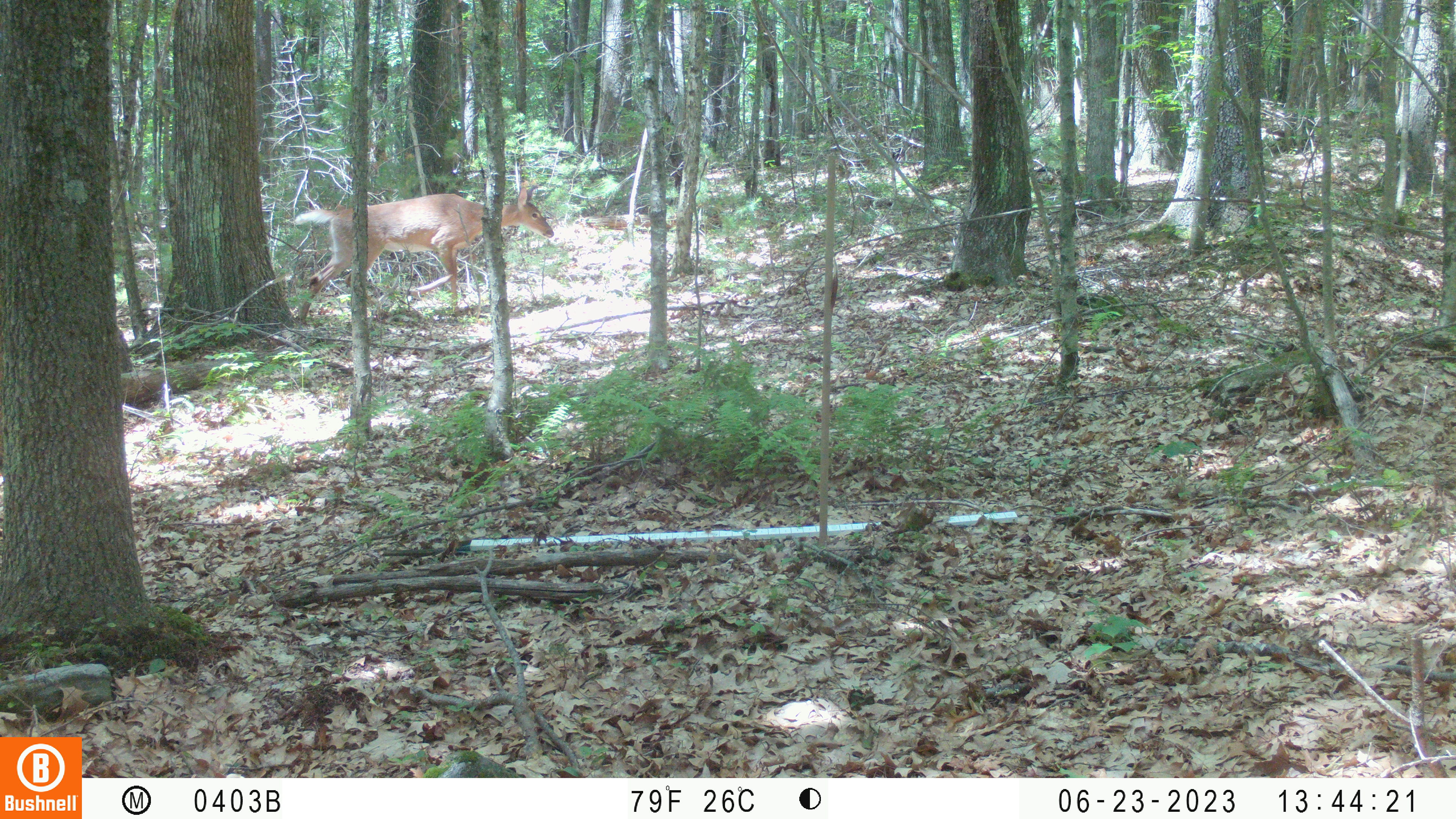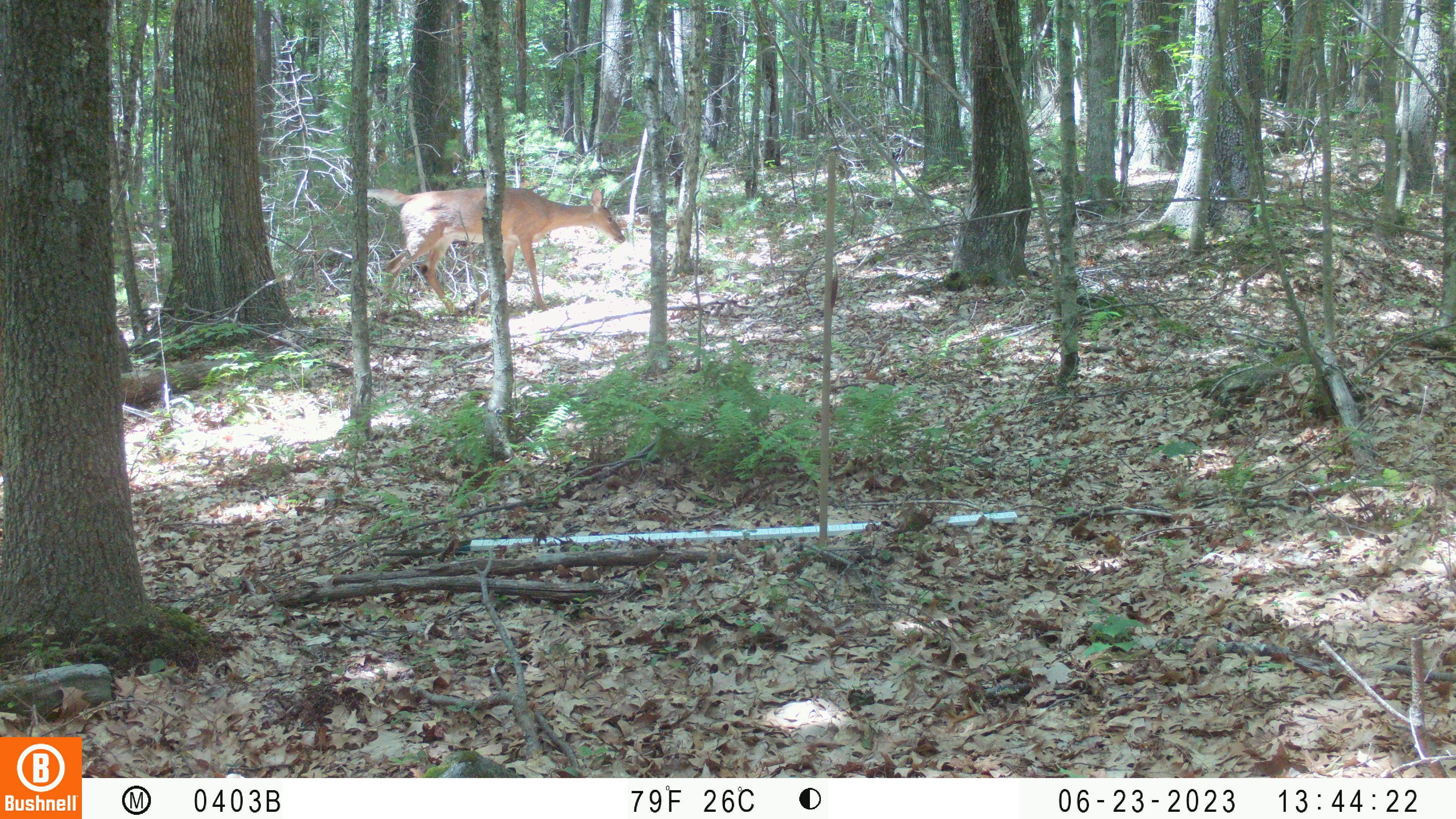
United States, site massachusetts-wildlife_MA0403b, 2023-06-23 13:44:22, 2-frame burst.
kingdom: Animalia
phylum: Chordata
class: Mammalia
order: Artiodactyla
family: Cervidae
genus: Odocoileus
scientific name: Odocoileus virginianus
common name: white-tailed deer